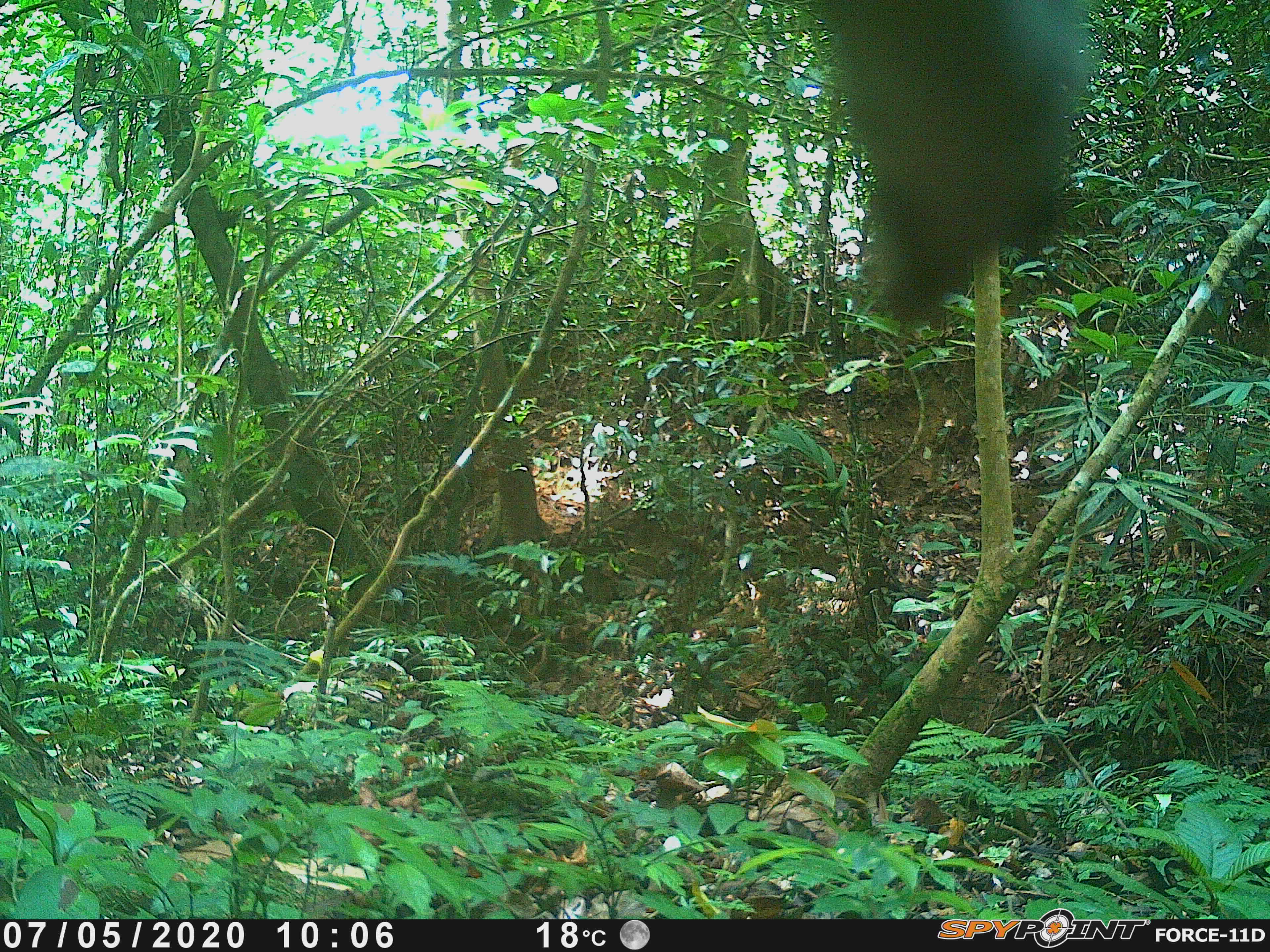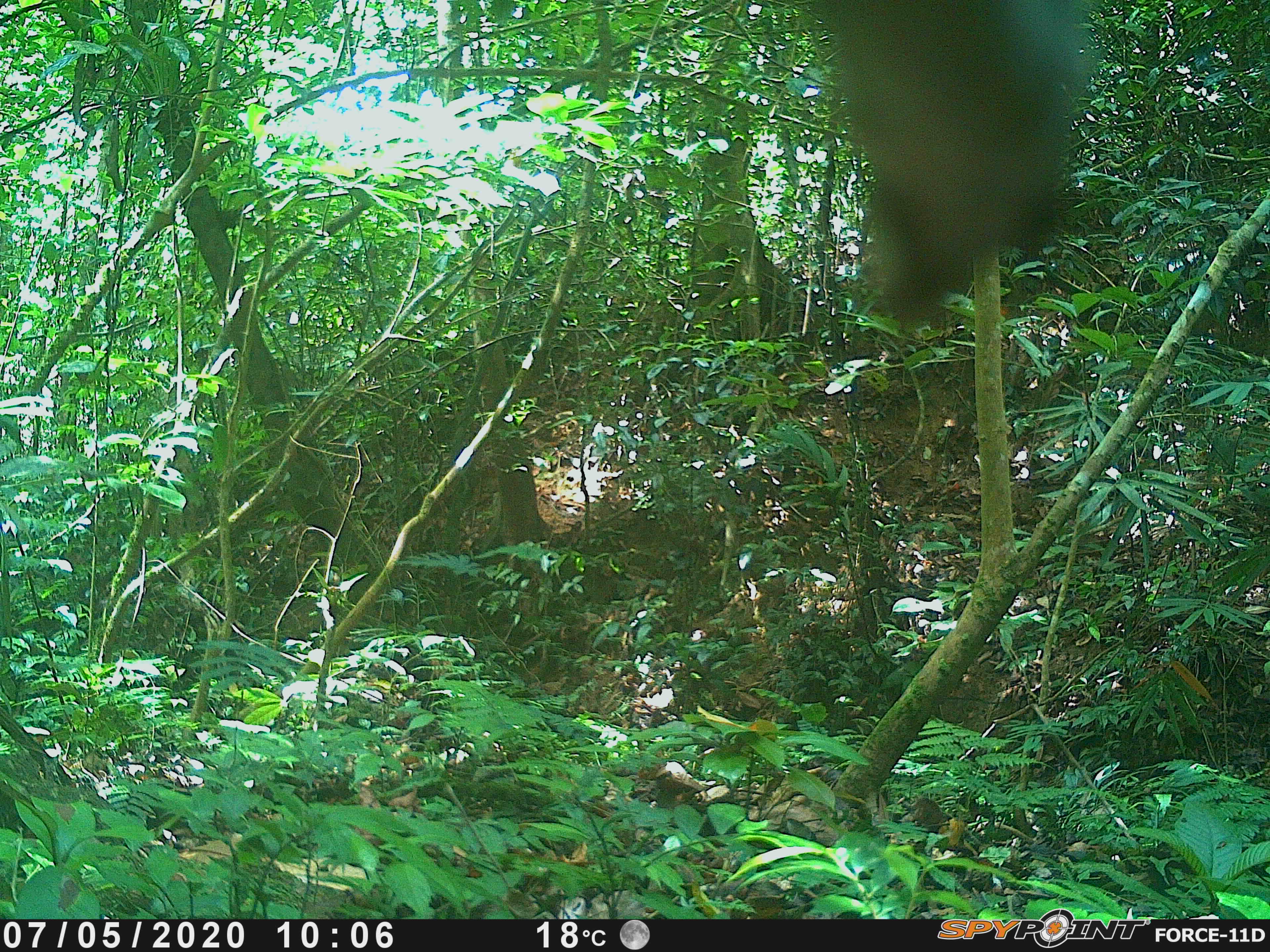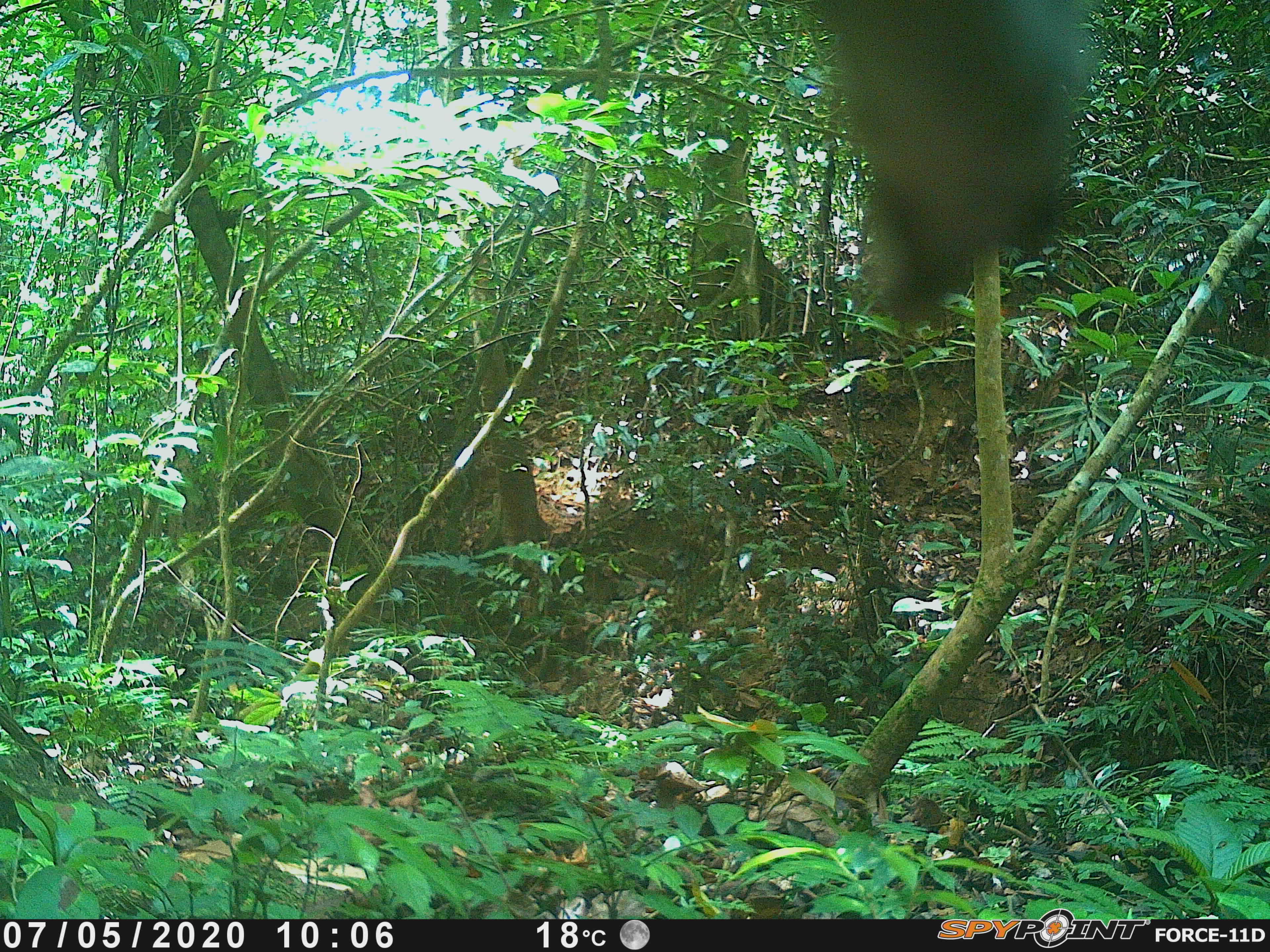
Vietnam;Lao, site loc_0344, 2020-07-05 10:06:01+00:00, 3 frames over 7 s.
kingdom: Animalia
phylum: Chordata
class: Mammalia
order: Artiodactyla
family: Cervidae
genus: Muntiacus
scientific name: Muntiacus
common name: muntjacs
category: unidentified muntjac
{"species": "unidentified muntjac (muntjacs) (Muntiacus)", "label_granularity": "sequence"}